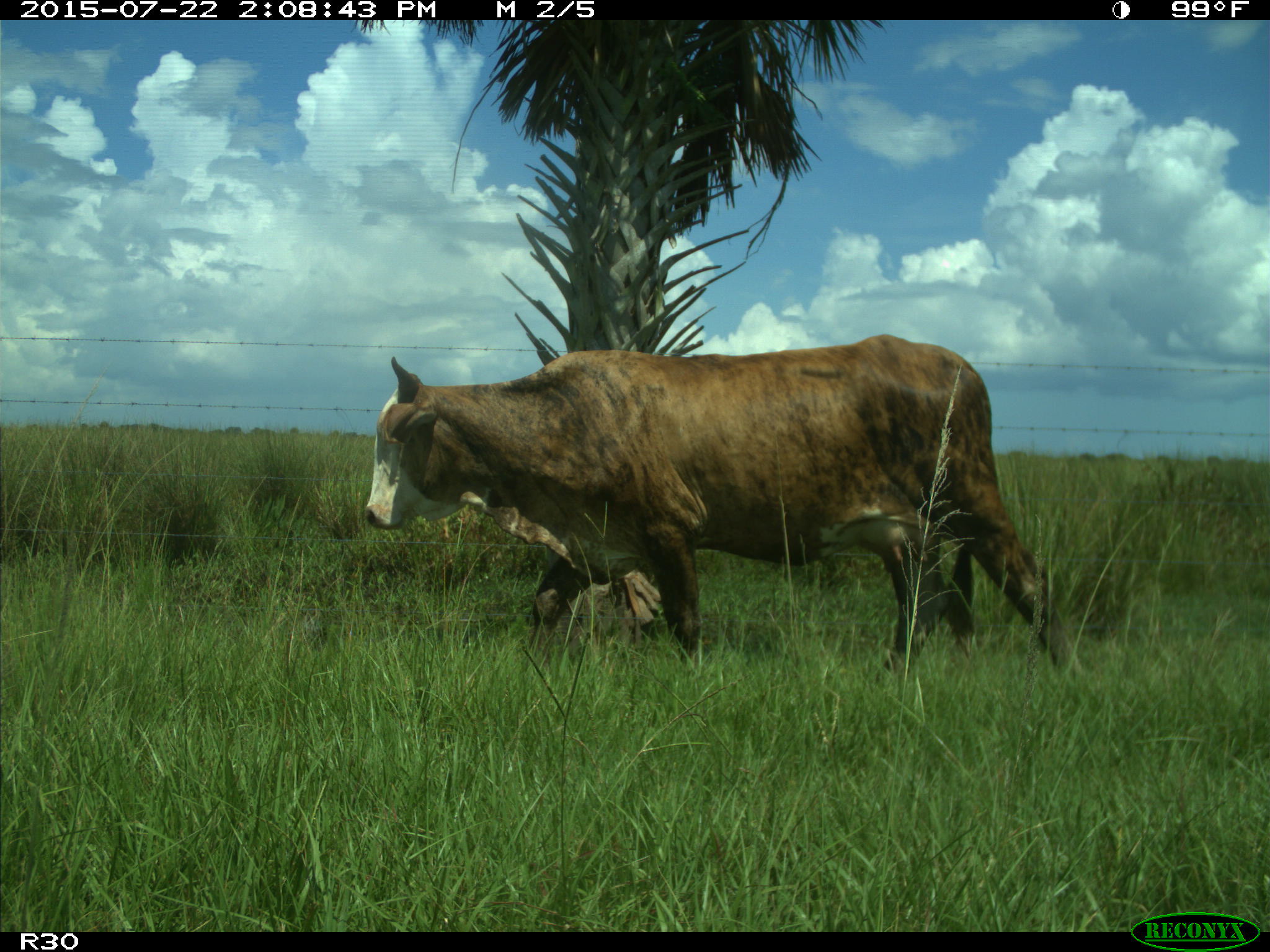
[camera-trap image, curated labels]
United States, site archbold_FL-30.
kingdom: Animalia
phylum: Chordata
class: Mammalia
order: Artiodactyla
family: Bovidae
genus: Bos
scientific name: Bos taurus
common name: domestic cow